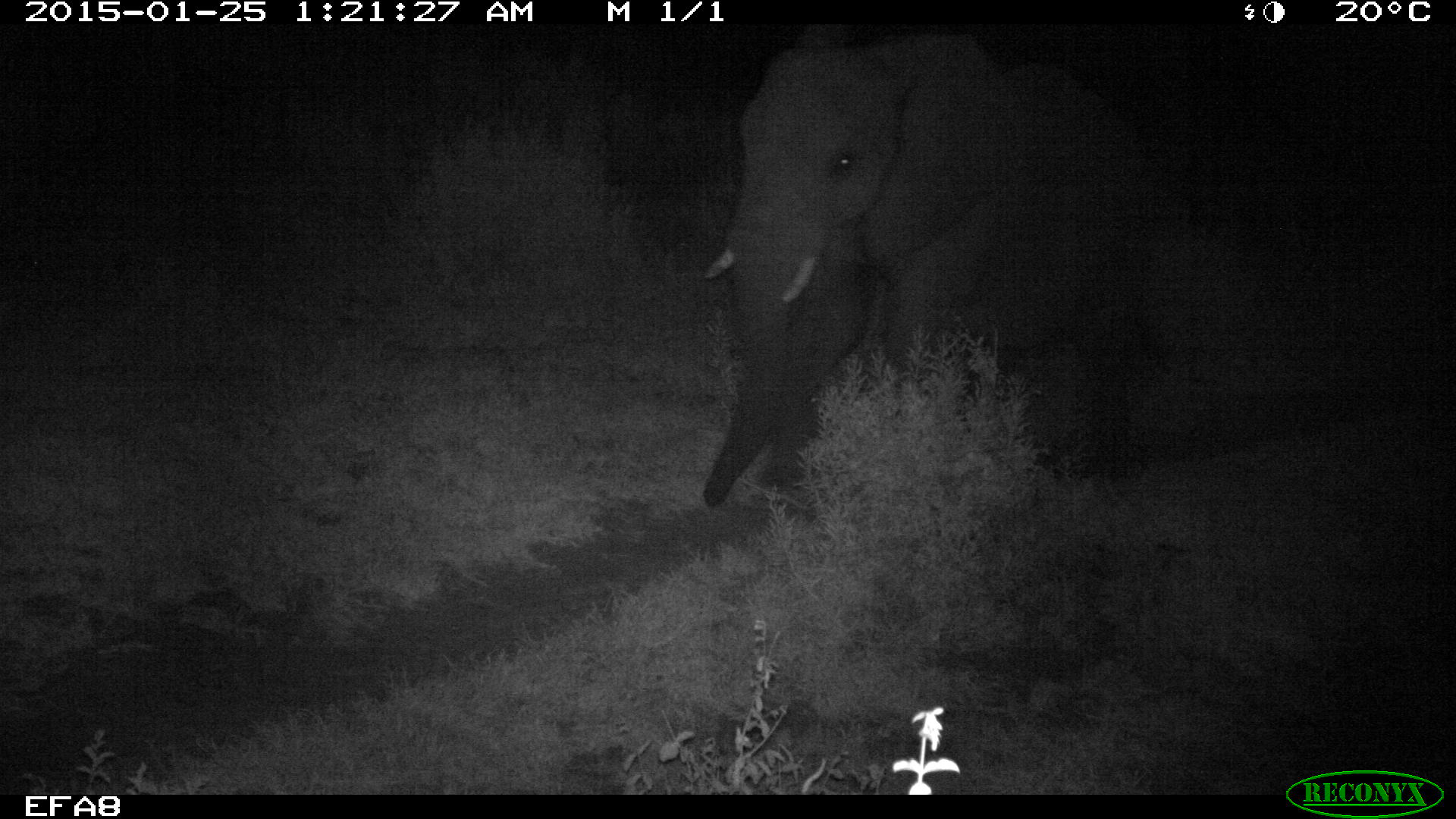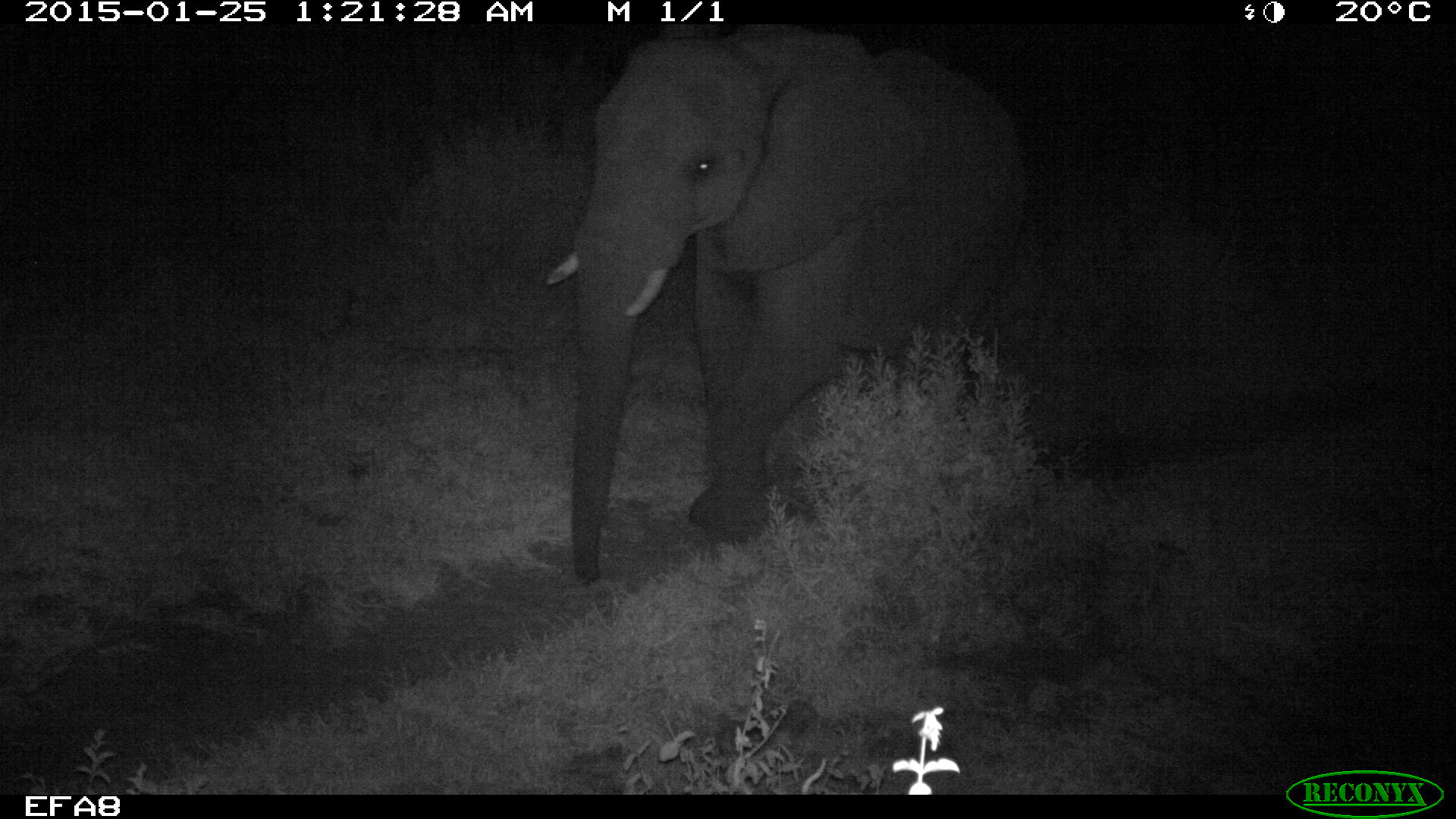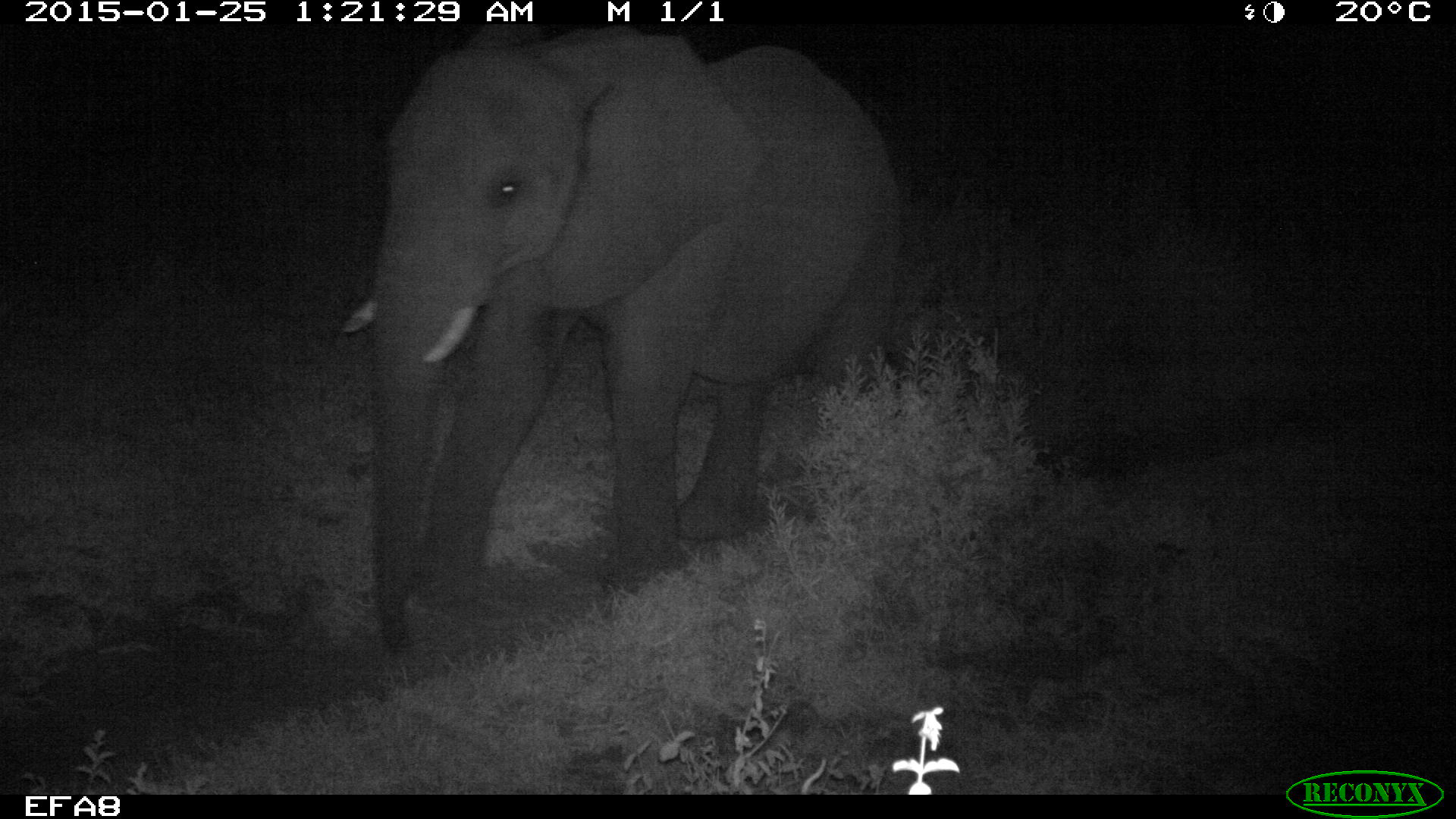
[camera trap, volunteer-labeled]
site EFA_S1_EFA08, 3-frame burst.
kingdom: Animalia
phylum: Chordata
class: Mammalia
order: Proboscidea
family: Elephantidae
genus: Loxodonta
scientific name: Loxodonta africana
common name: african bush elephant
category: elephant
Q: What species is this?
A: Elephant (african bush elephant) (Loxodonta africana).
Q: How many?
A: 3.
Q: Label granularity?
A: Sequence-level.